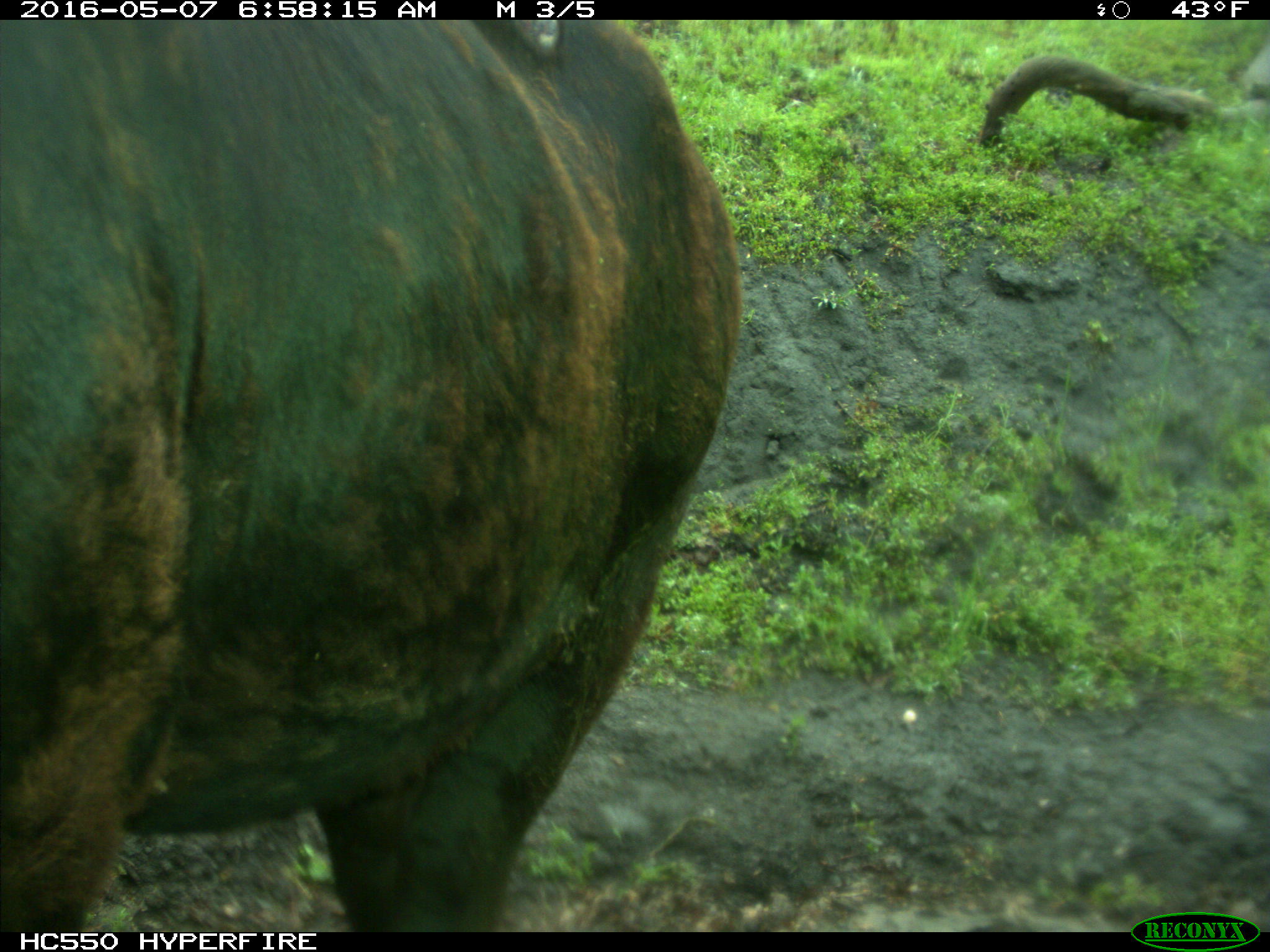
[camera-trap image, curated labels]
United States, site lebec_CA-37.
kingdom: Animalia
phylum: Chordata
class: Mammalia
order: Artiodactyla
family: Bovidae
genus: Bos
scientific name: Bos taurus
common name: domestic cow